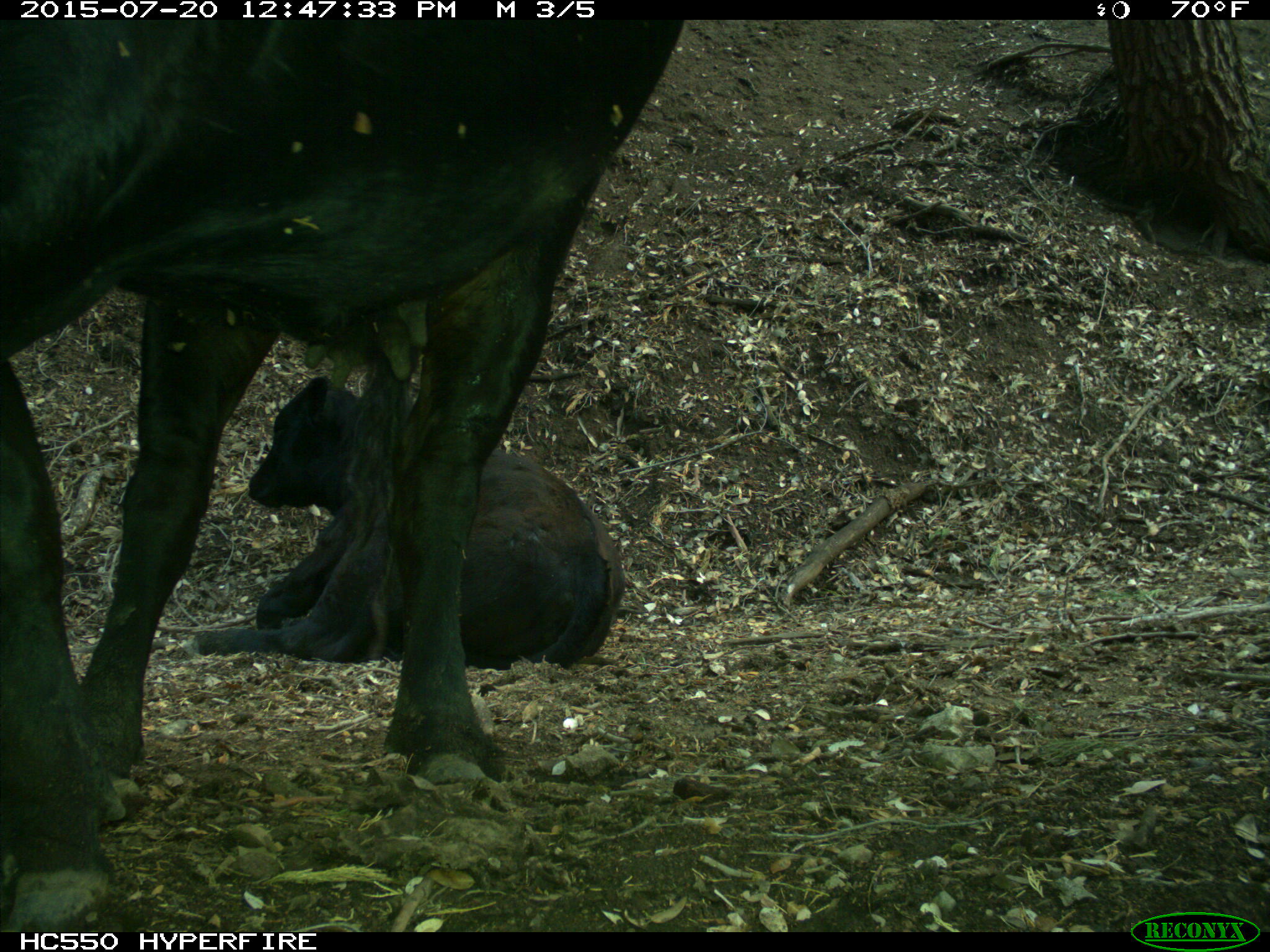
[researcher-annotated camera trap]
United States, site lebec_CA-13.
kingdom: Animalia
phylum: Chordata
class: Mammalia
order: Artiodactyla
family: Bovidae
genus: Bos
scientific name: Bos taurus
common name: domestic cow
Bos taurus (domestic cow).